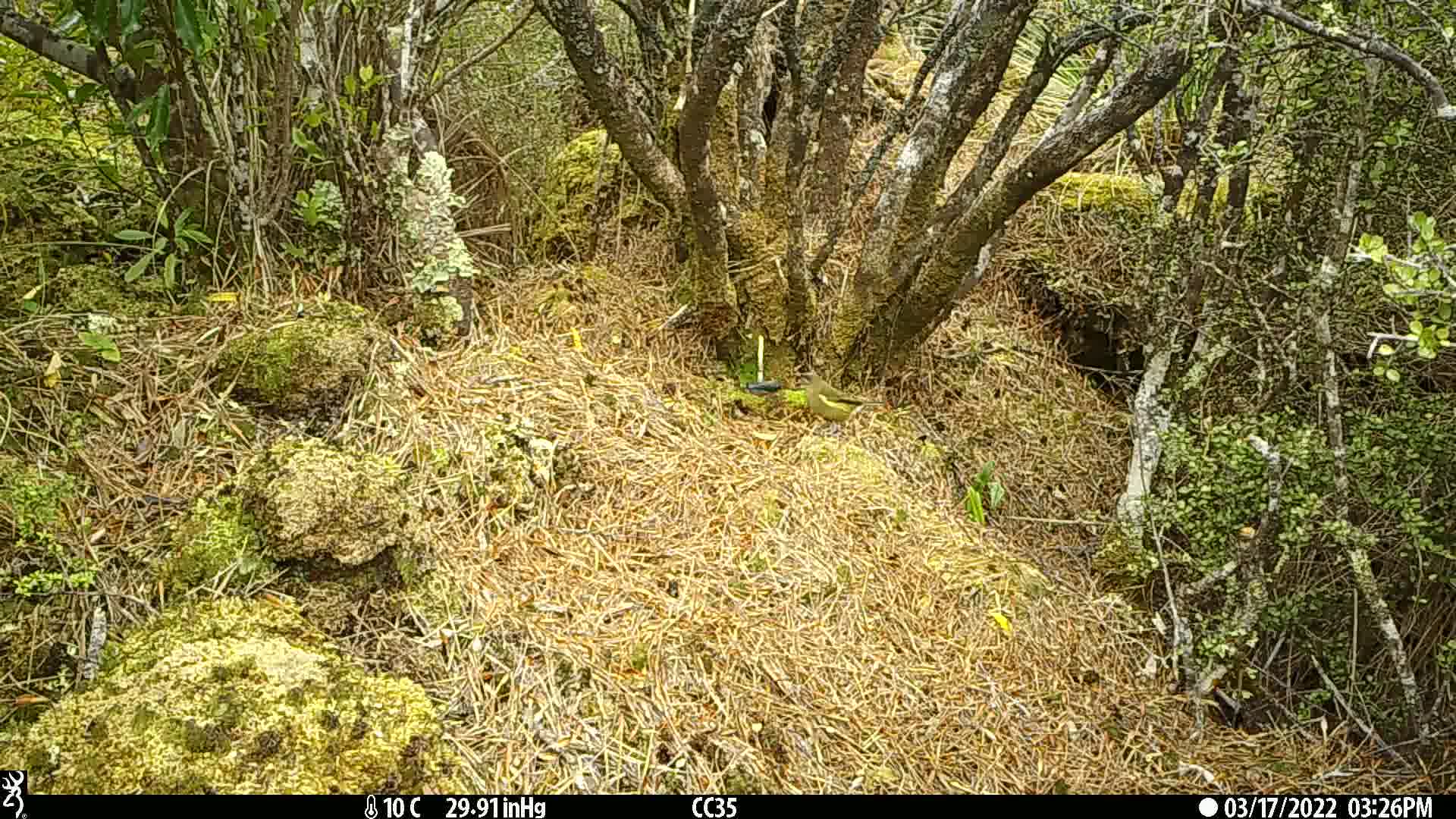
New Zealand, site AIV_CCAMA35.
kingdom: Animalia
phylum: Chordata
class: Aves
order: Passeriformes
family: Meliphagidae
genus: Anthornis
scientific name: Anthornis melanura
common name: new zealand bellbird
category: bellbird